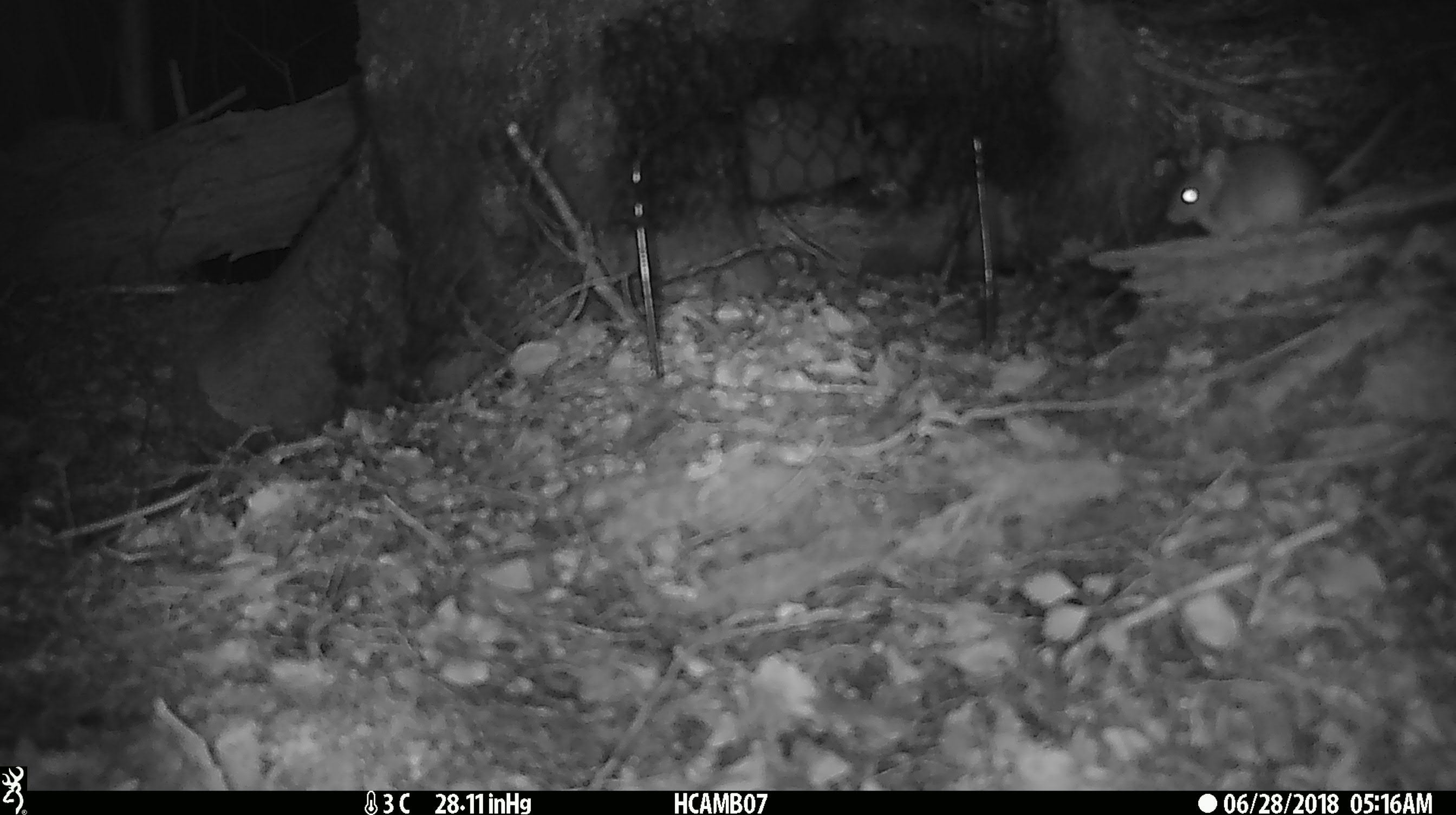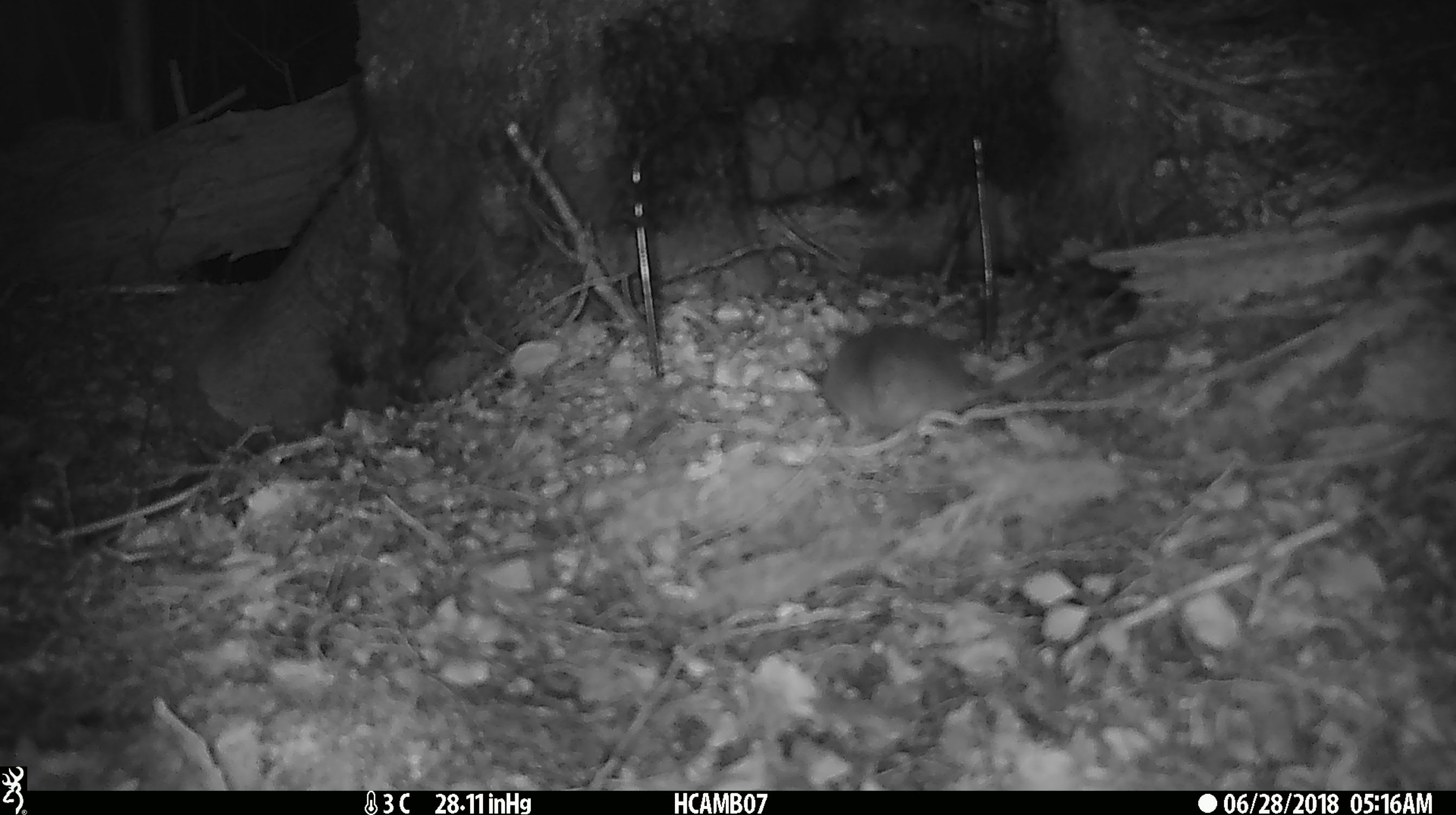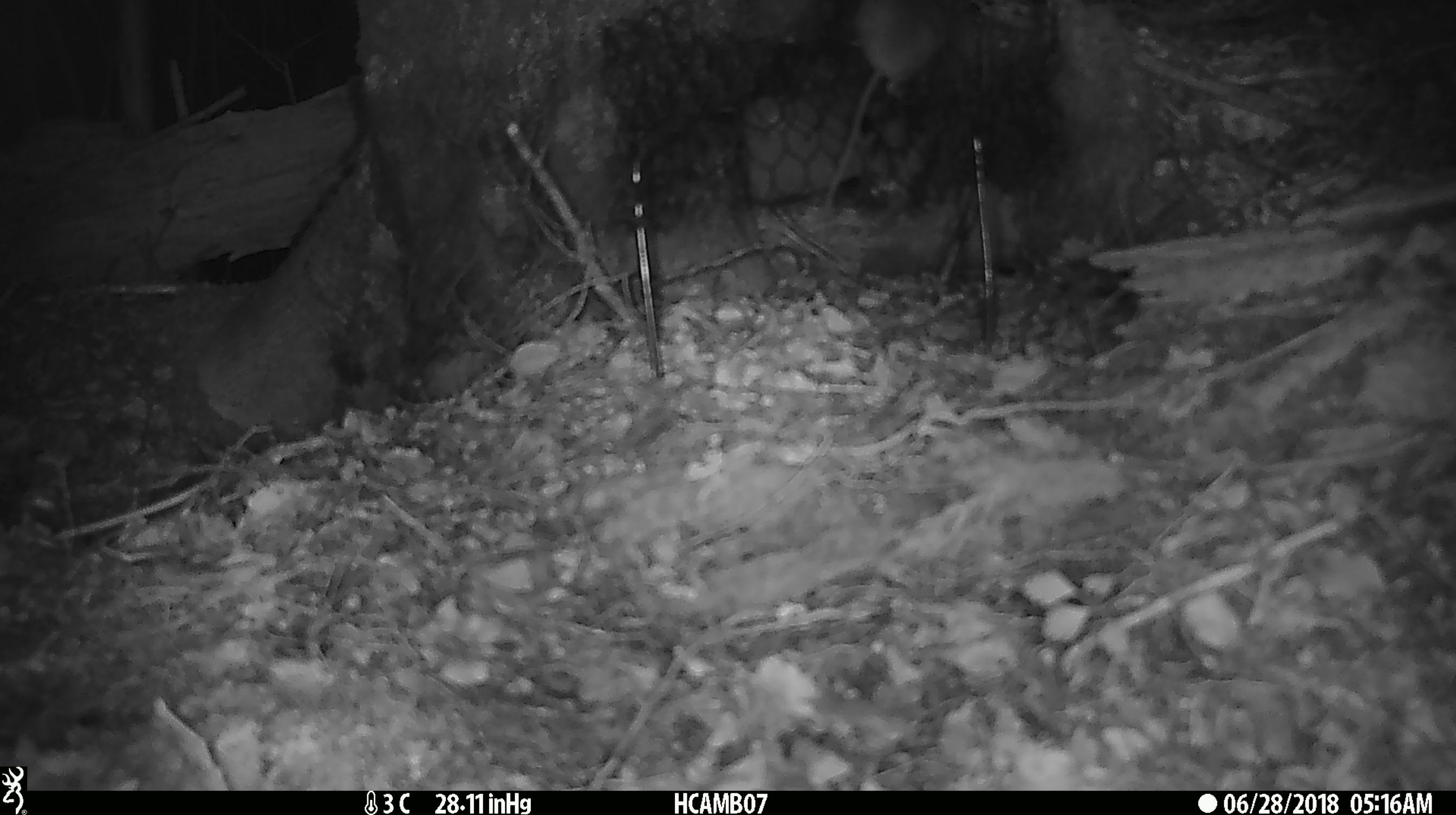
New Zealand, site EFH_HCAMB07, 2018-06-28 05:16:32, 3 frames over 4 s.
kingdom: Animalia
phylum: Chordata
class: Mammalia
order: Rodentia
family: Muridae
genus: Mus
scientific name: Mus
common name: mouse